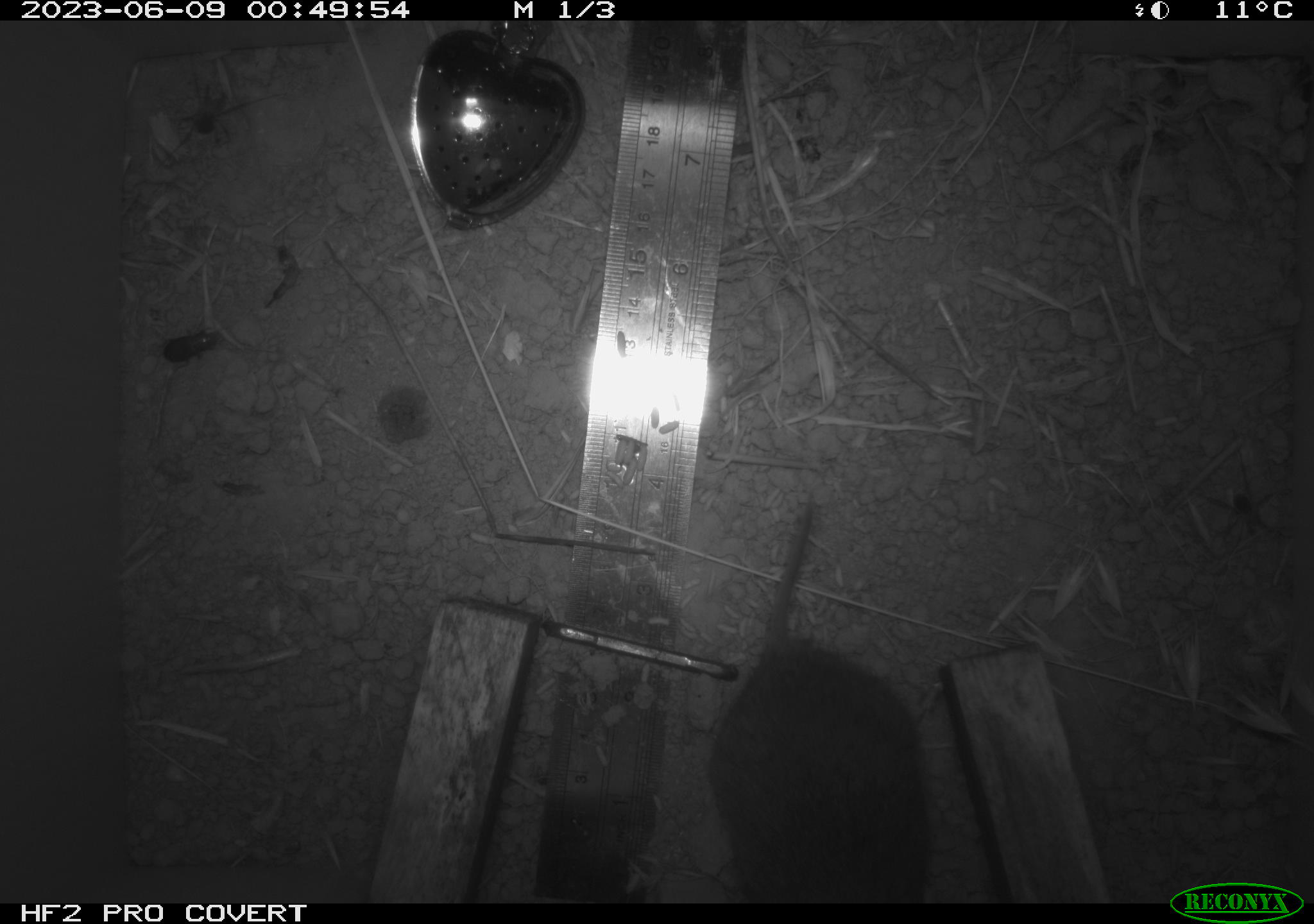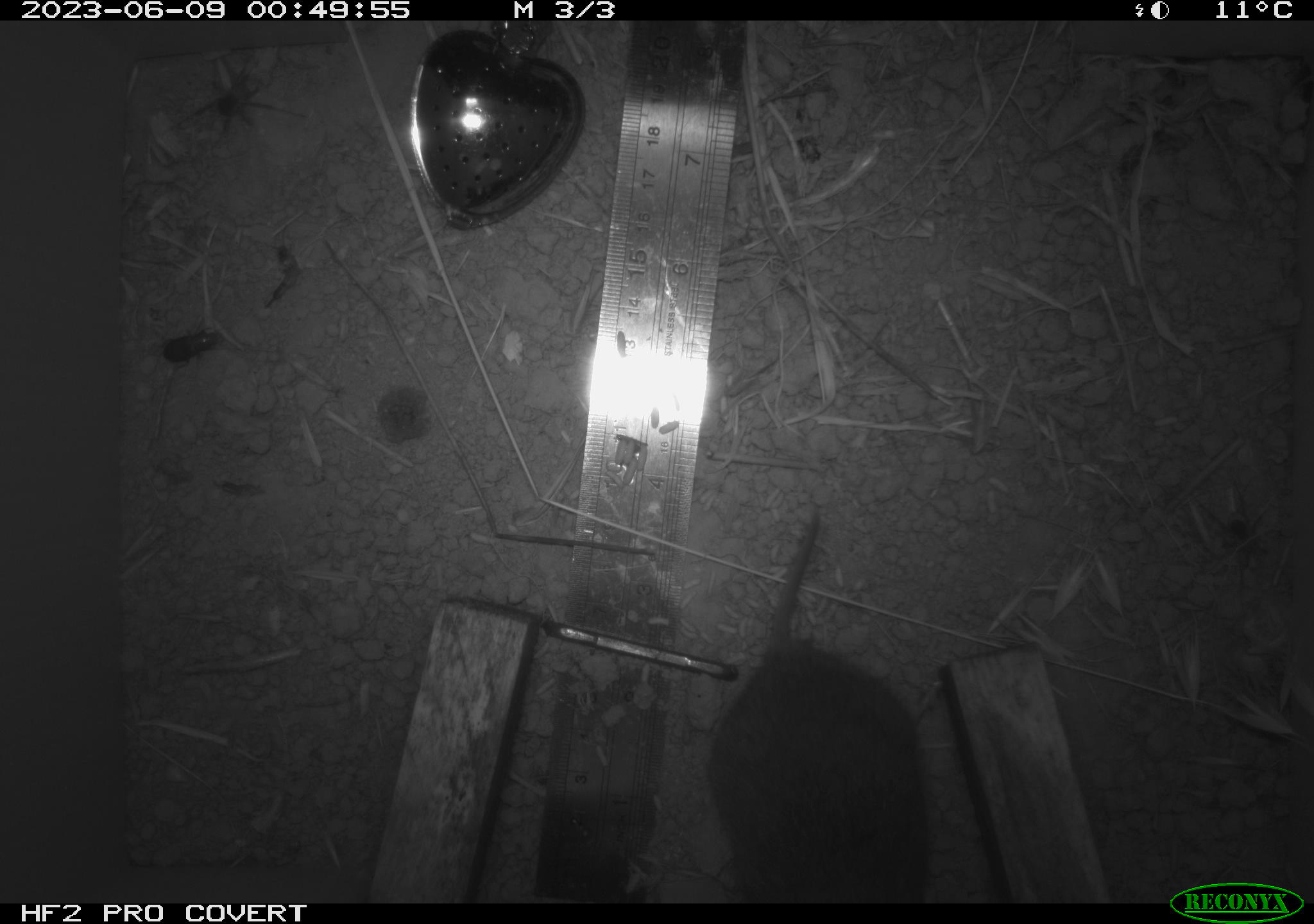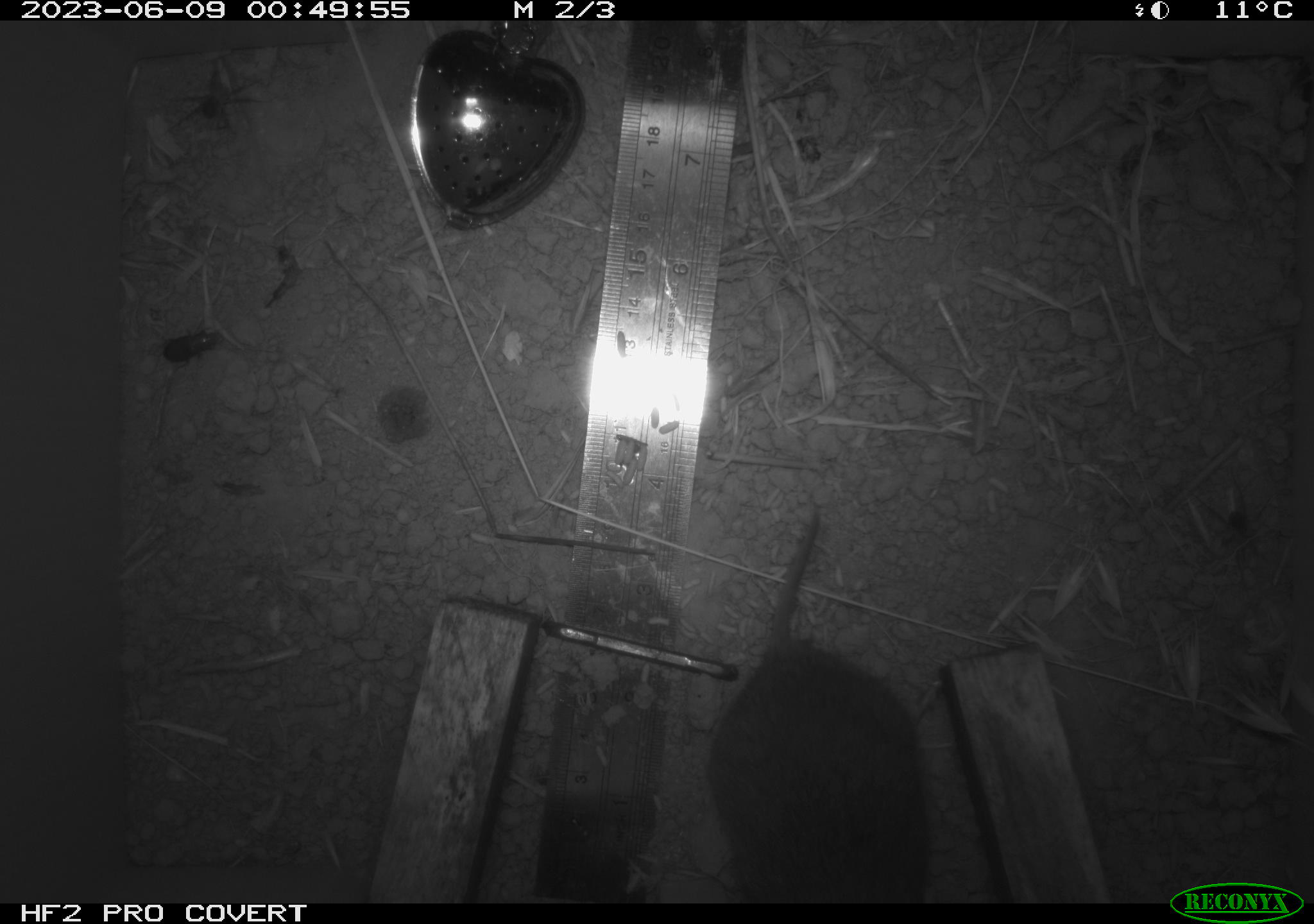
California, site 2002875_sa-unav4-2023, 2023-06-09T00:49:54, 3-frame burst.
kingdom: Animalia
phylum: Chordata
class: Mammalia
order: Rodentia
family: Cricetidae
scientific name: Arvicolinae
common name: voles, lemmings, and muskrats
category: arvicolinae subfamily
Arvicolinae subfamily (voles, lemmings, and muskrats) (Arvicolinae).